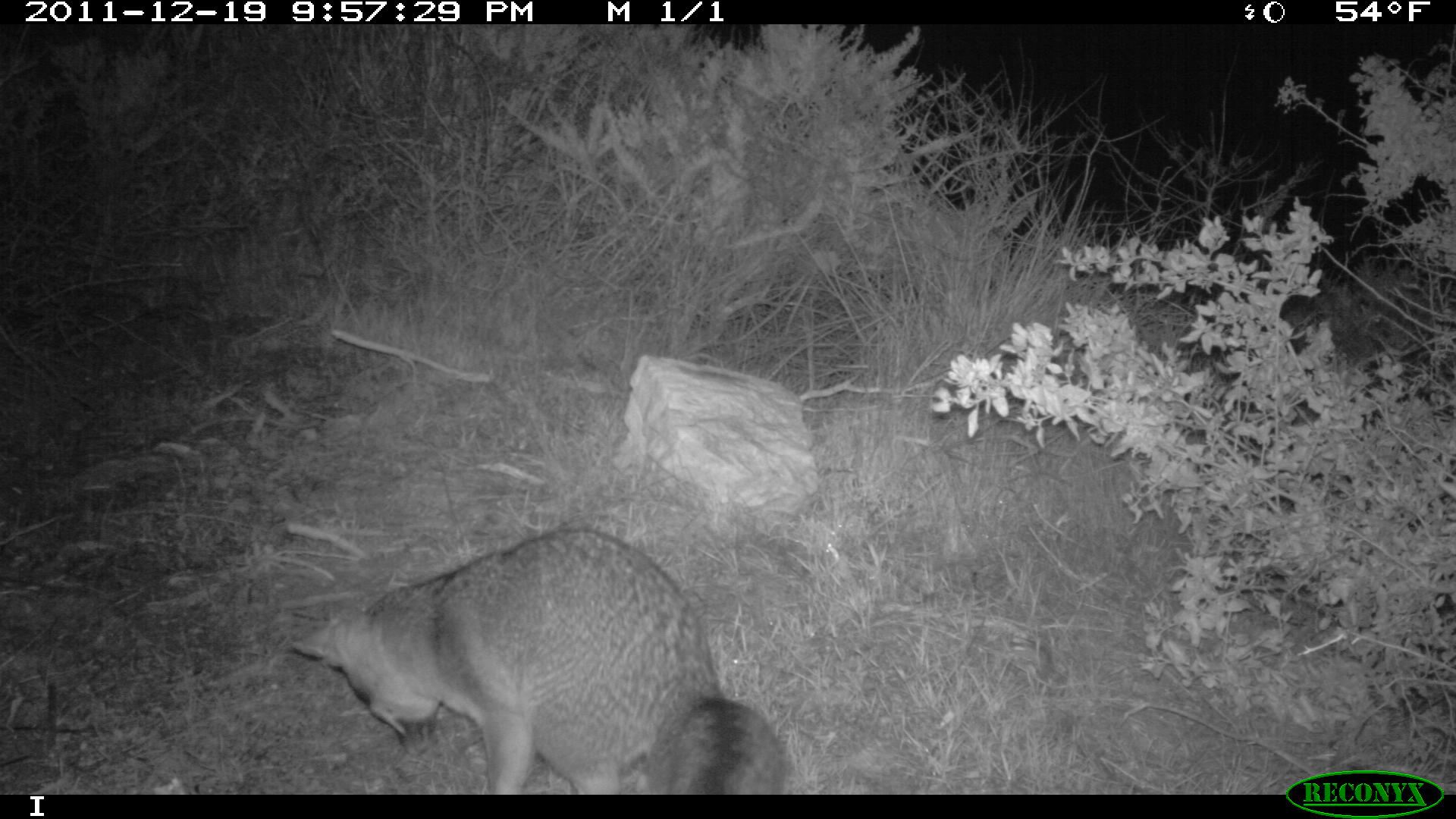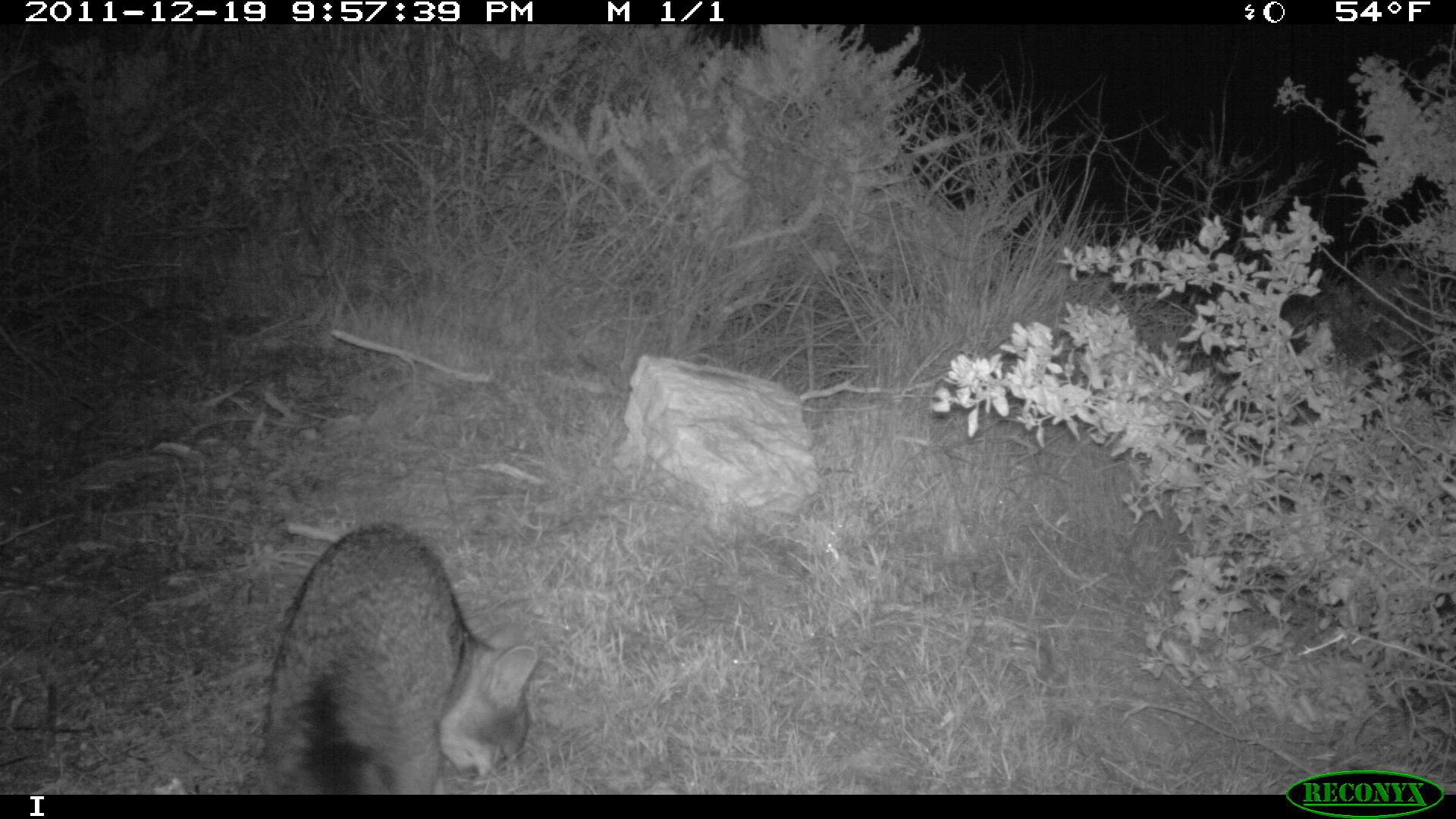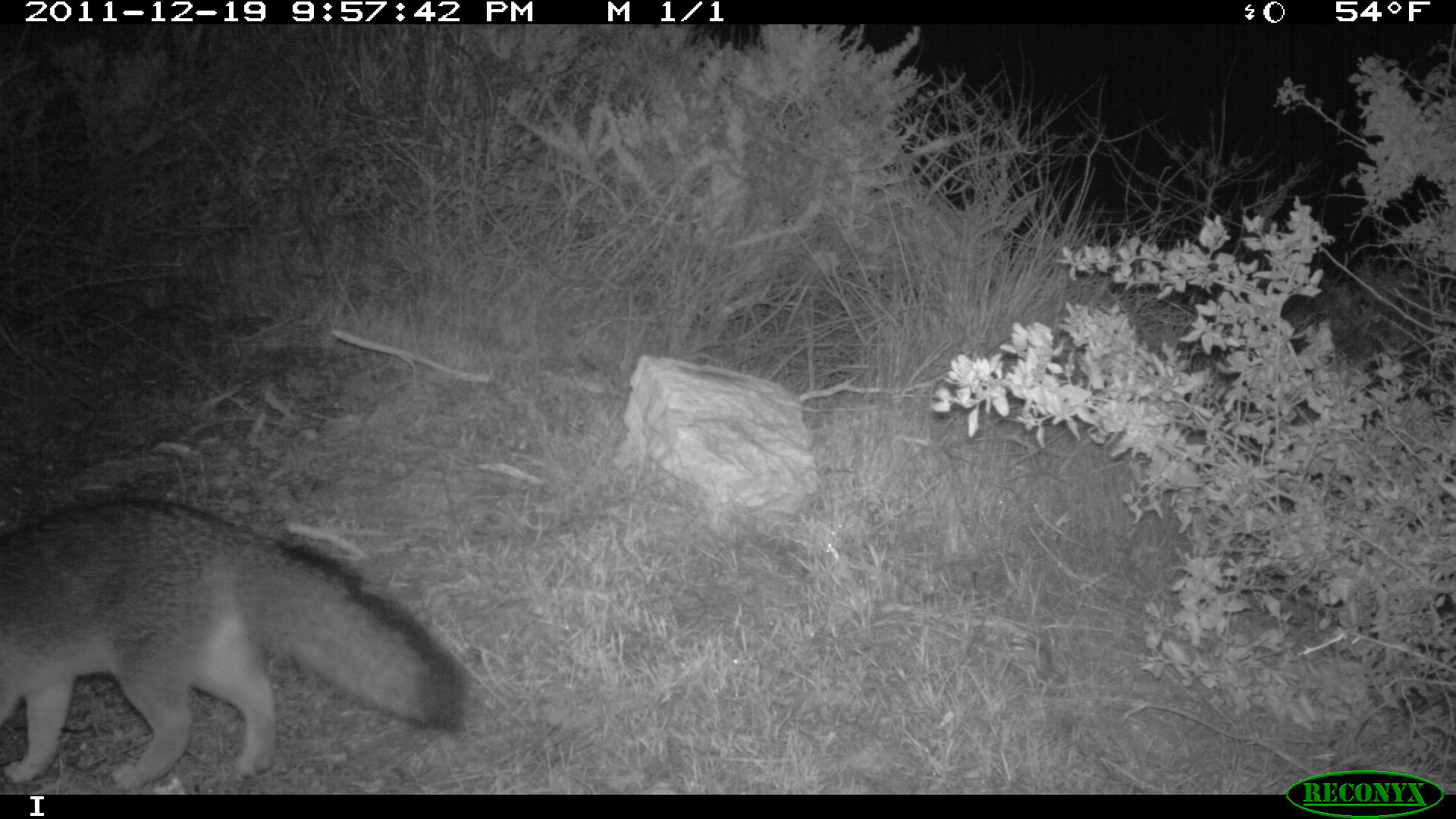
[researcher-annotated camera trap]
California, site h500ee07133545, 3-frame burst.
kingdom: Animalia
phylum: Chordata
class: Mammalia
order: Carnivora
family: Canidae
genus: Urocyon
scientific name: Urocyon littoralis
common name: island fox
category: fox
Fox (island fox) (Urocyon littoralis).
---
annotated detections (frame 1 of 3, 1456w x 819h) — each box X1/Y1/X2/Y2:
fox: 288/526/786/793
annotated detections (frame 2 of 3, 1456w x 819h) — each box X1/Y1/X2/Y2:
fox: 256/522/539/795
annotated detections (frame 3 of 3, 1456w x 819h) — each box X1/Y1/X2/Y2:
fox: 0/497/472/790